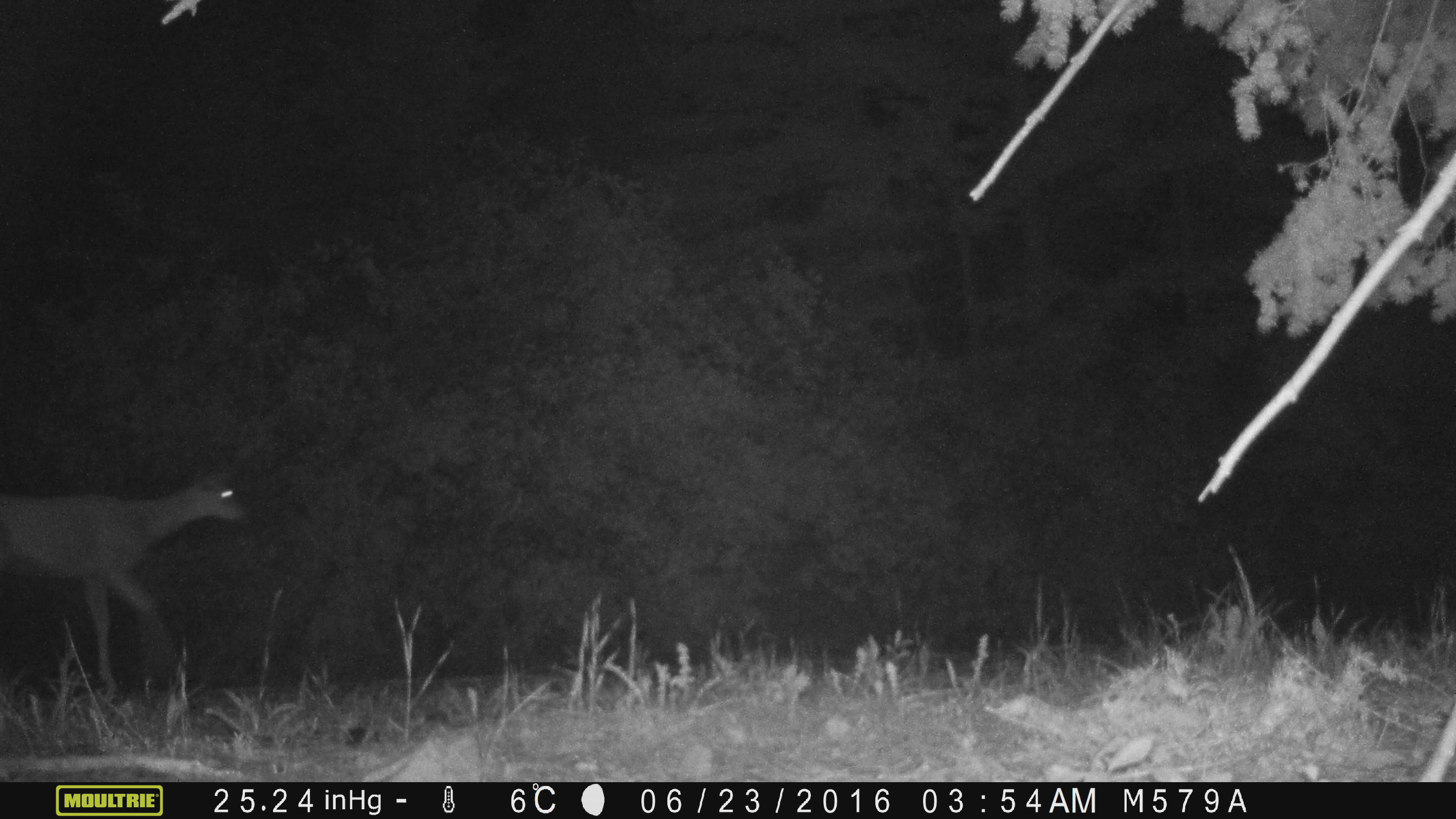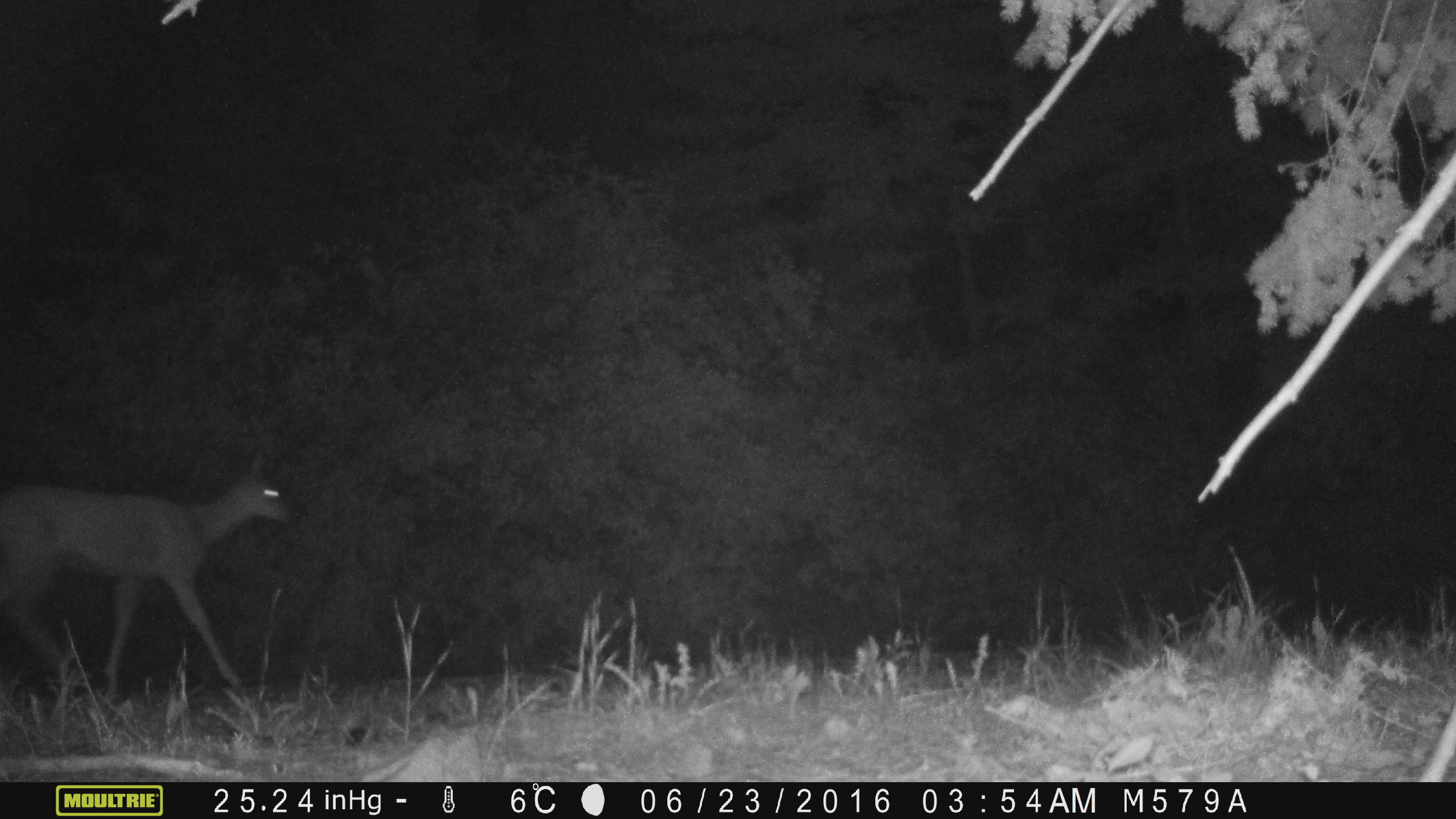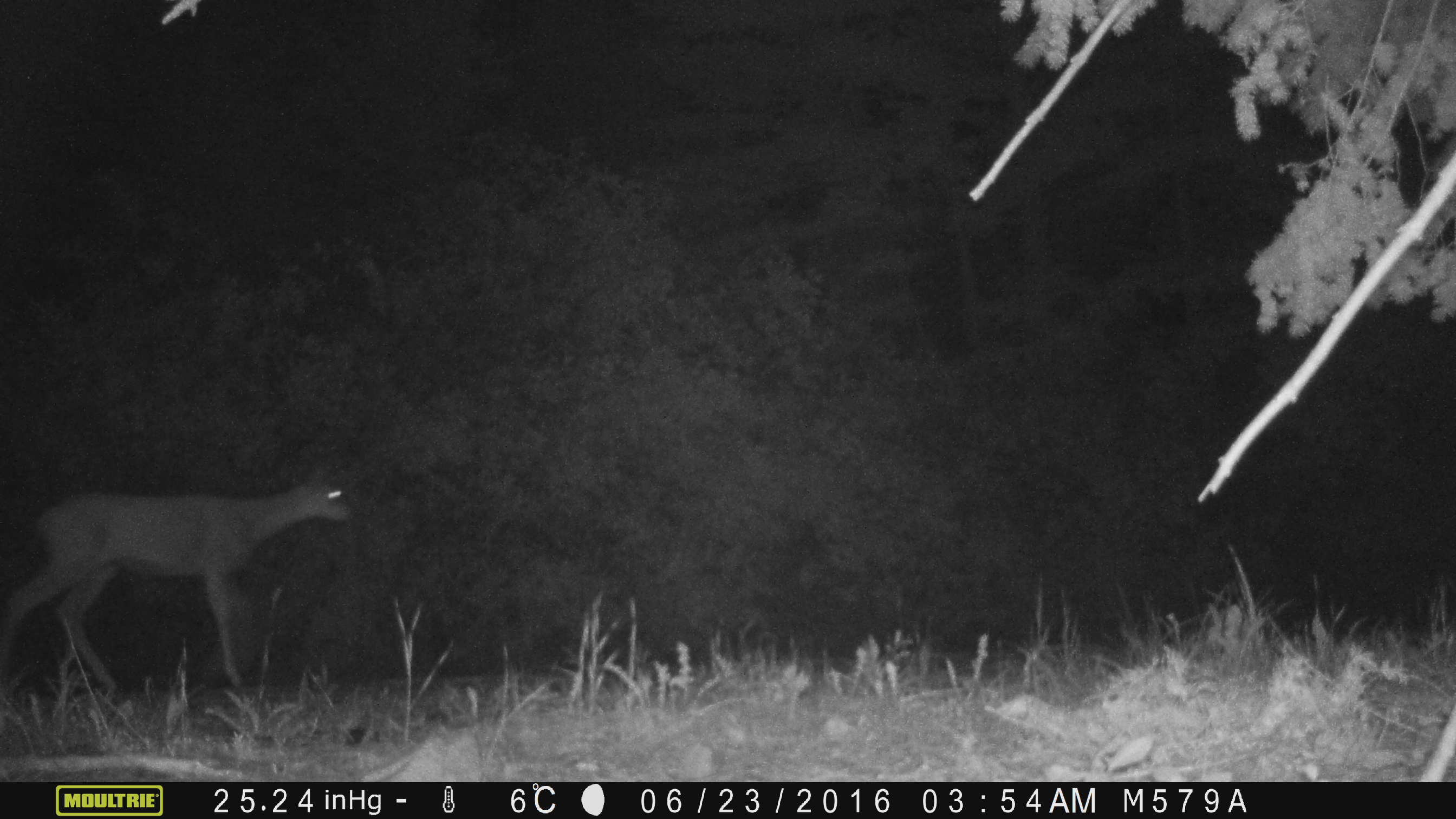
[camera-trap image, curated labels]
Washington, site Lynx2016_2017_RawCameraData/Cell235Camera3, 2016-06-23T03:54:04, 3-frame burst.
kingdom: Animalia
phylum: Chordata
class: Mammalia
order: Artiodactyla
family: Cervidae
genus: Odocoileus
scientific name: Odocoileus hemionus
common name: mule deer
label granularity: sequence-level